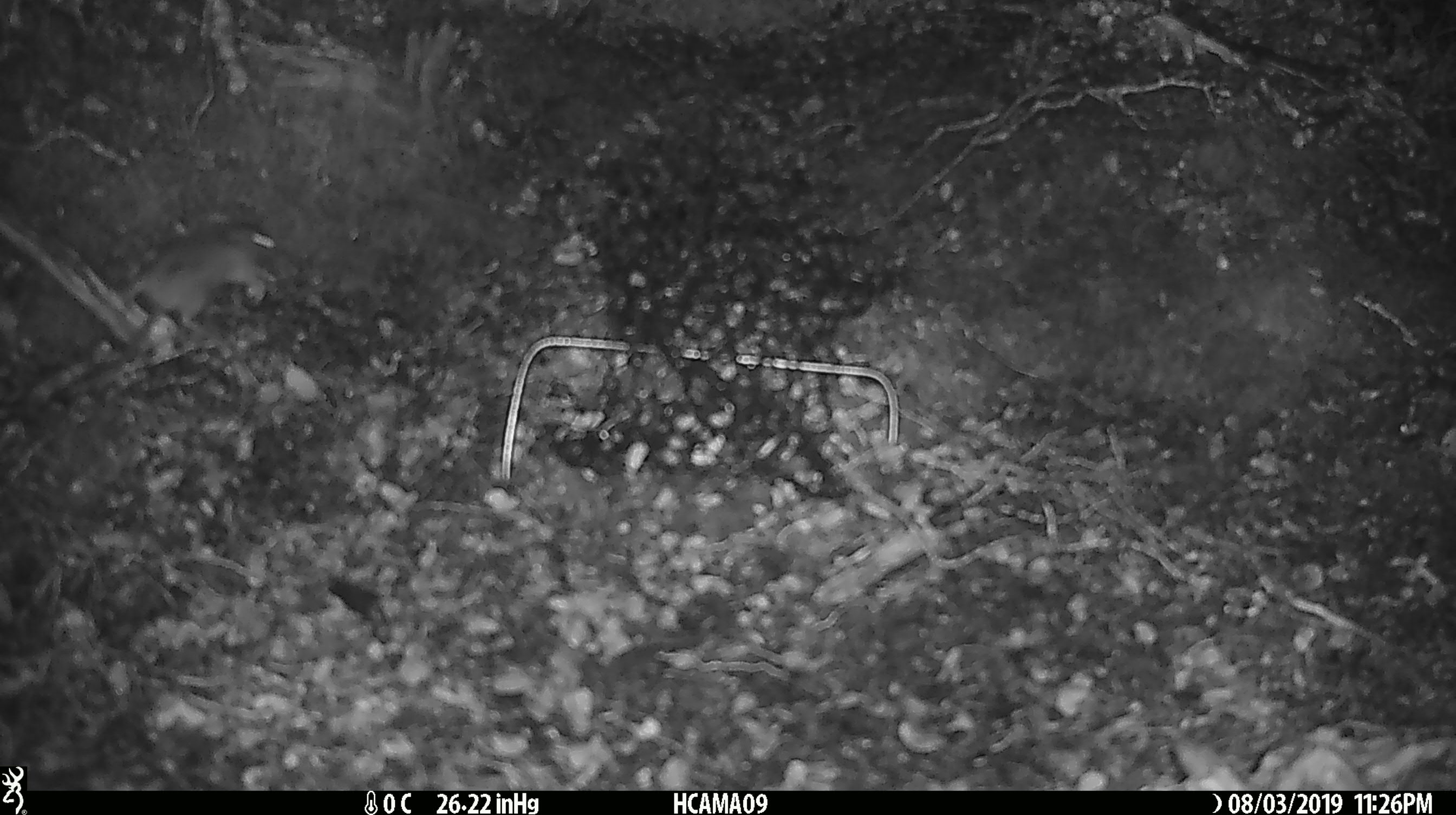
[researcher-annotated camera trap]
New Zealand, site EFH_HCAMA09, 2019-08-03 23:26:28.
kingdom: Animalia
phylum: Chordata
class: Mammalia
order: Rodentia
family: Muridae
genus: Mus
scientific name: Mus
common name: mouse